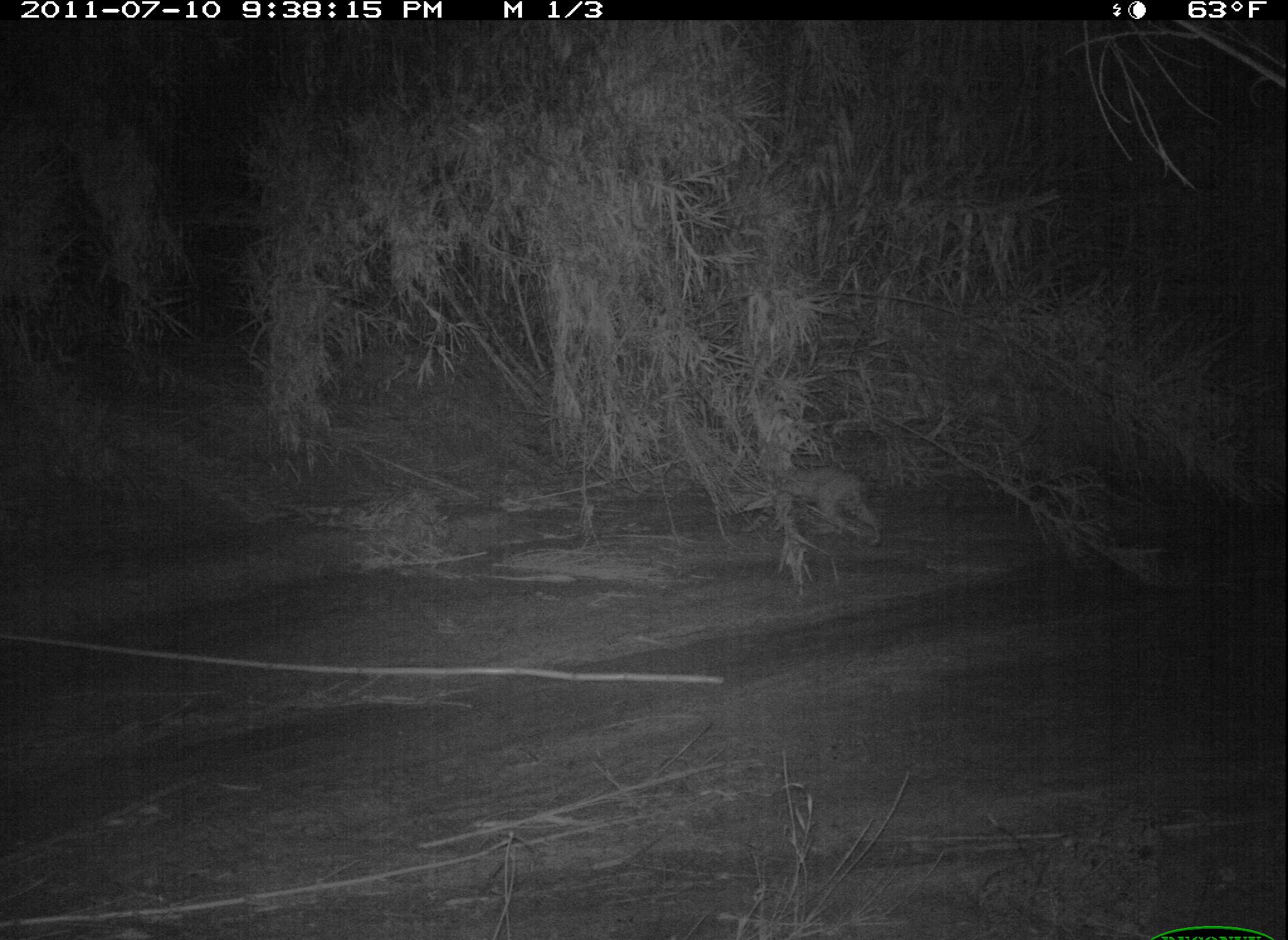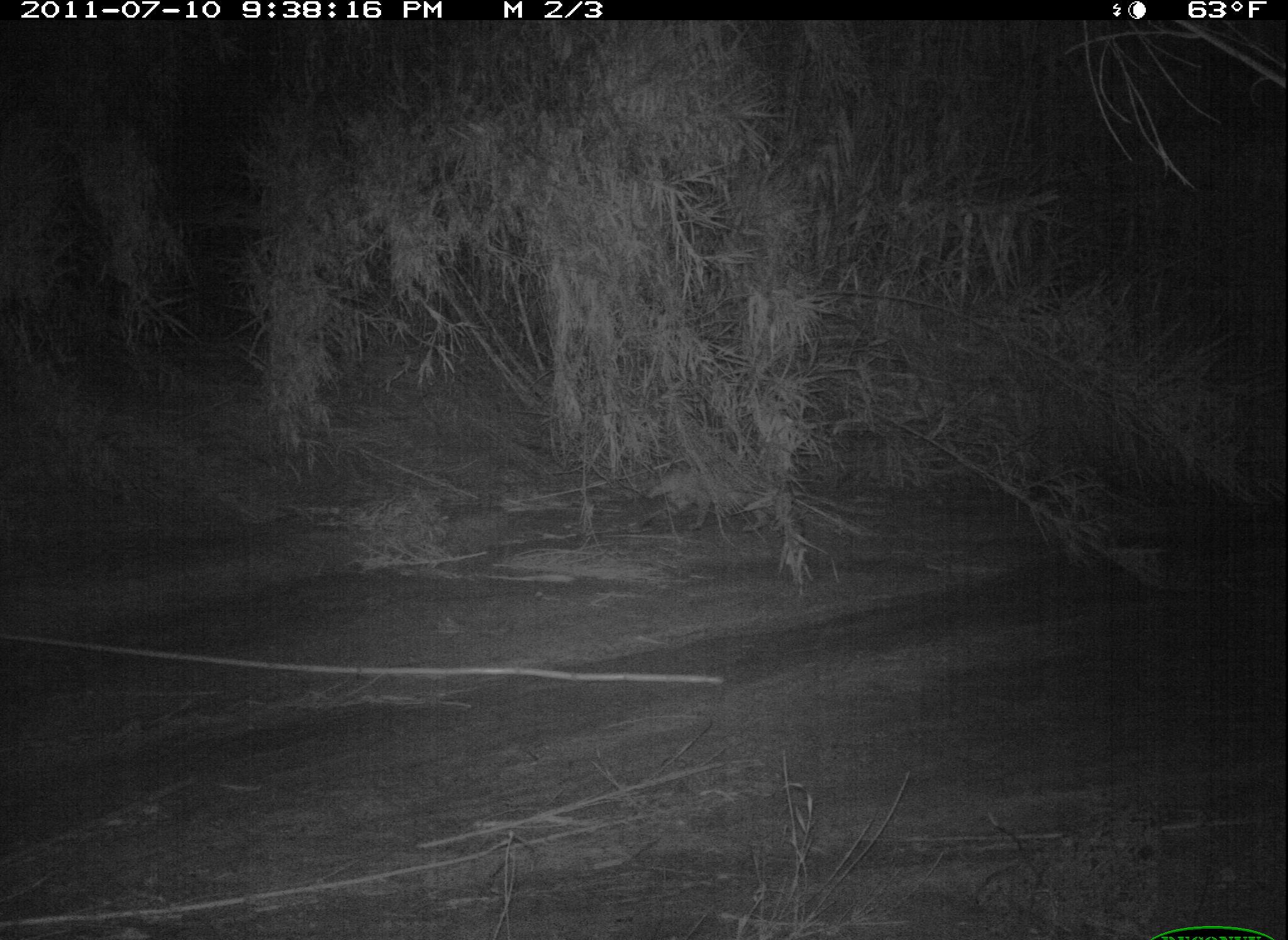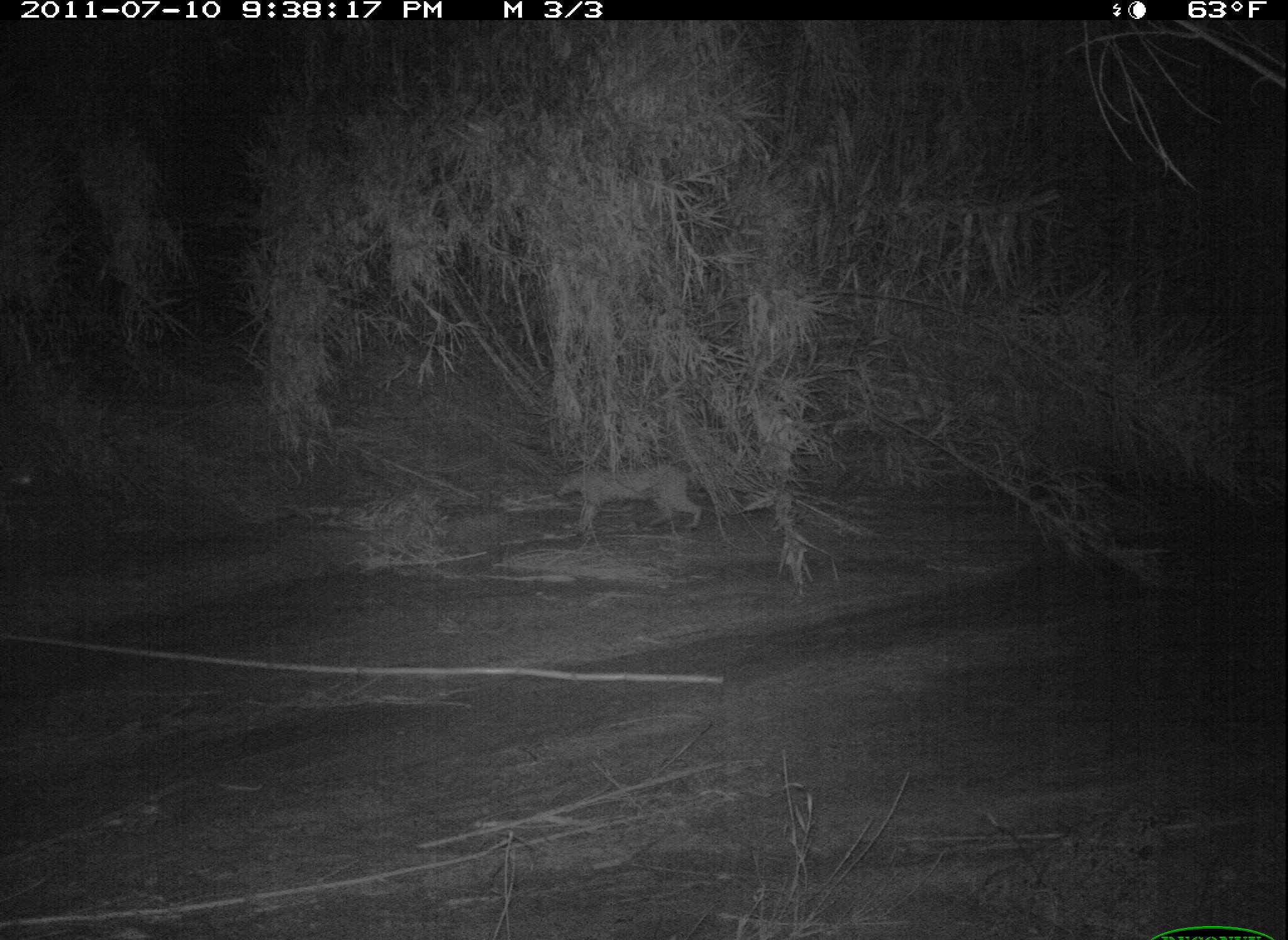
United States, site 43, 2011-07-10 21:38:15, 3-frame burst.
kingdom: Animalia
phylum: Chordata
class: Mammalia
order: Carnivora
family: Felidae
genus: Lynx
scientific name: Lynx rufus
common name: bobcat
Bobcat (Lynx rufus).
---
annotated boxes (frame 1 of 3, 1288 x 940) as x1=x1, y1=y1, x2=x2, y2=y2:
bobcat: x1=741, y1=448, x2=890, y2=551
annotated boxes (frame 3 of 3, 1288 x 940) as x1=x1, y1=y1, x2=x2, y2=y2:
bobcat: x1=546, y1=446, x2=721, y2=549